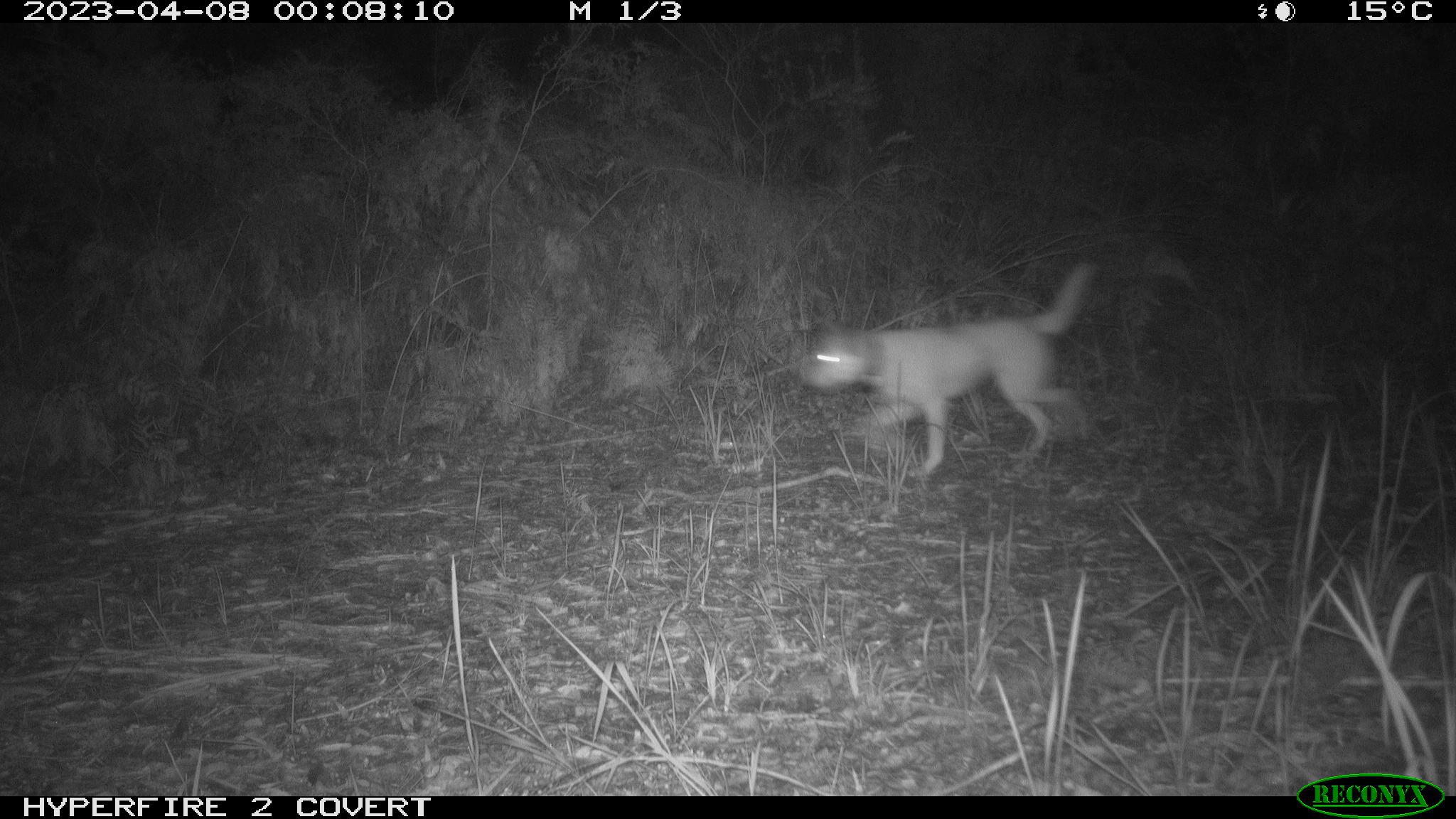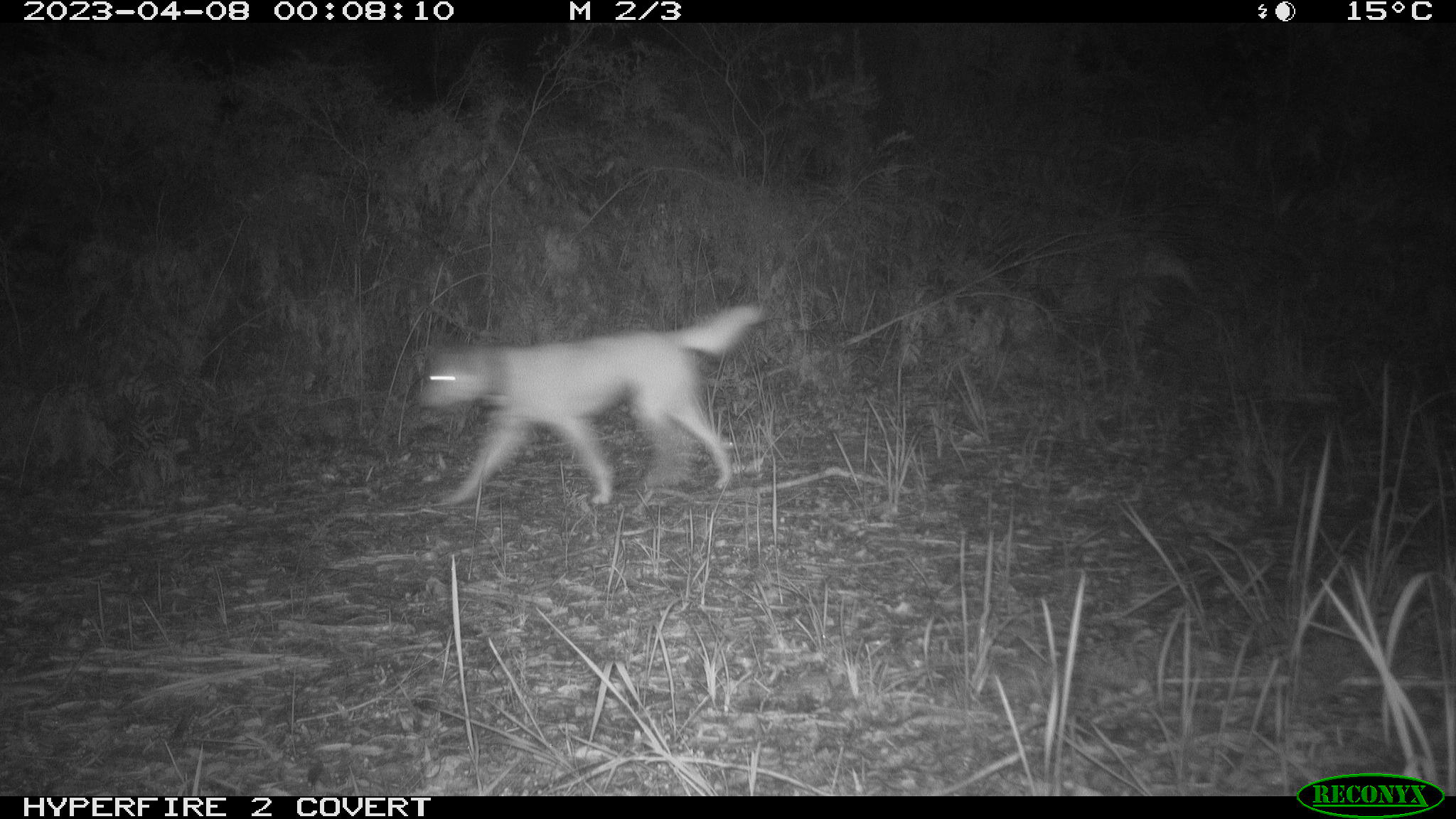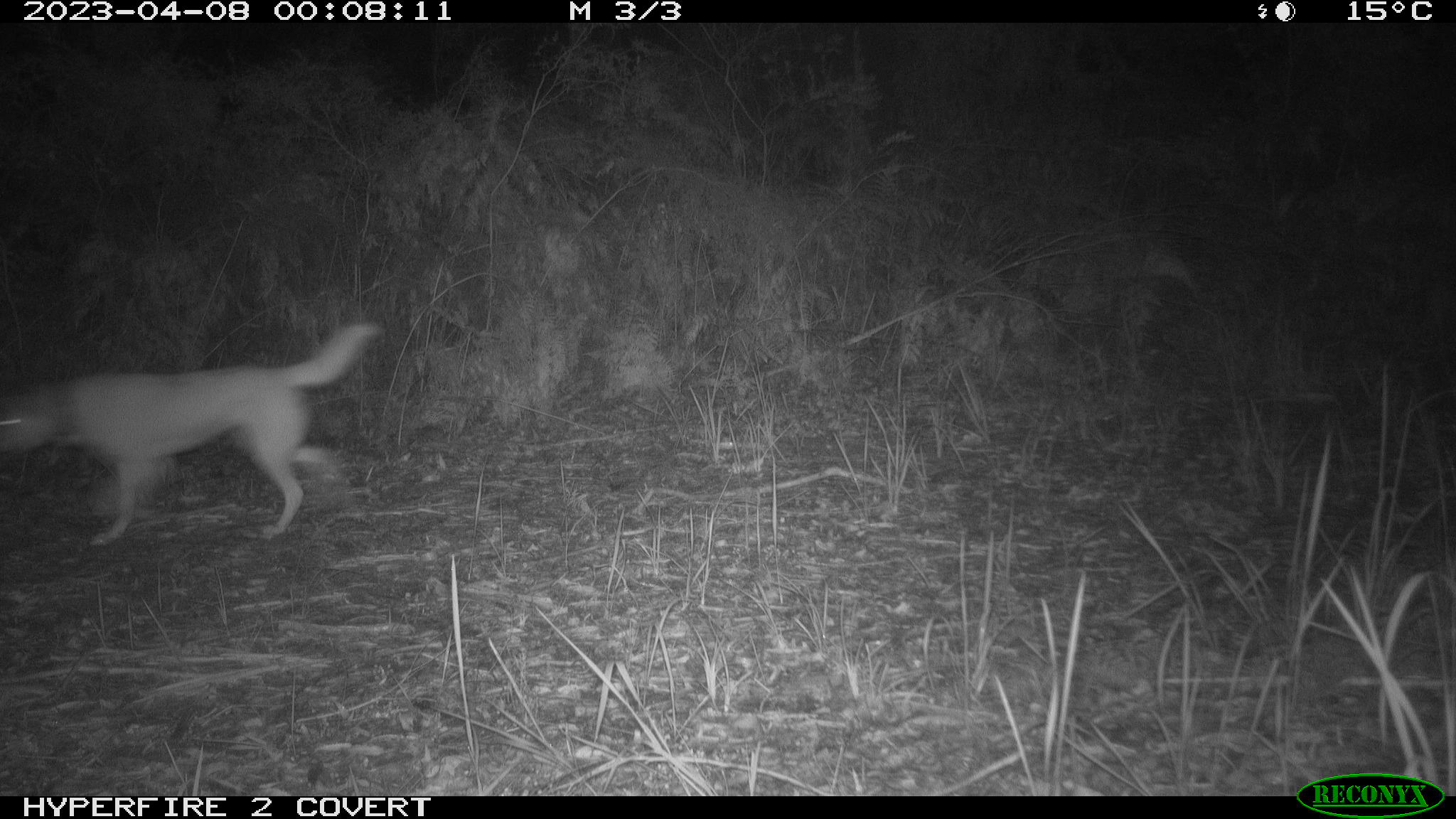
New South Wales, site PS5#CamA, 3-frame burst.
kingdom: Animalia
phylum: Chordata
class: Mammalia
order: Carnivora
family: Canidae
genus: Canis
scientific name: Canis familiaris dingo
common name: dingo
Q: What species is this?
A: Dingo (Canis familiaris dingo).